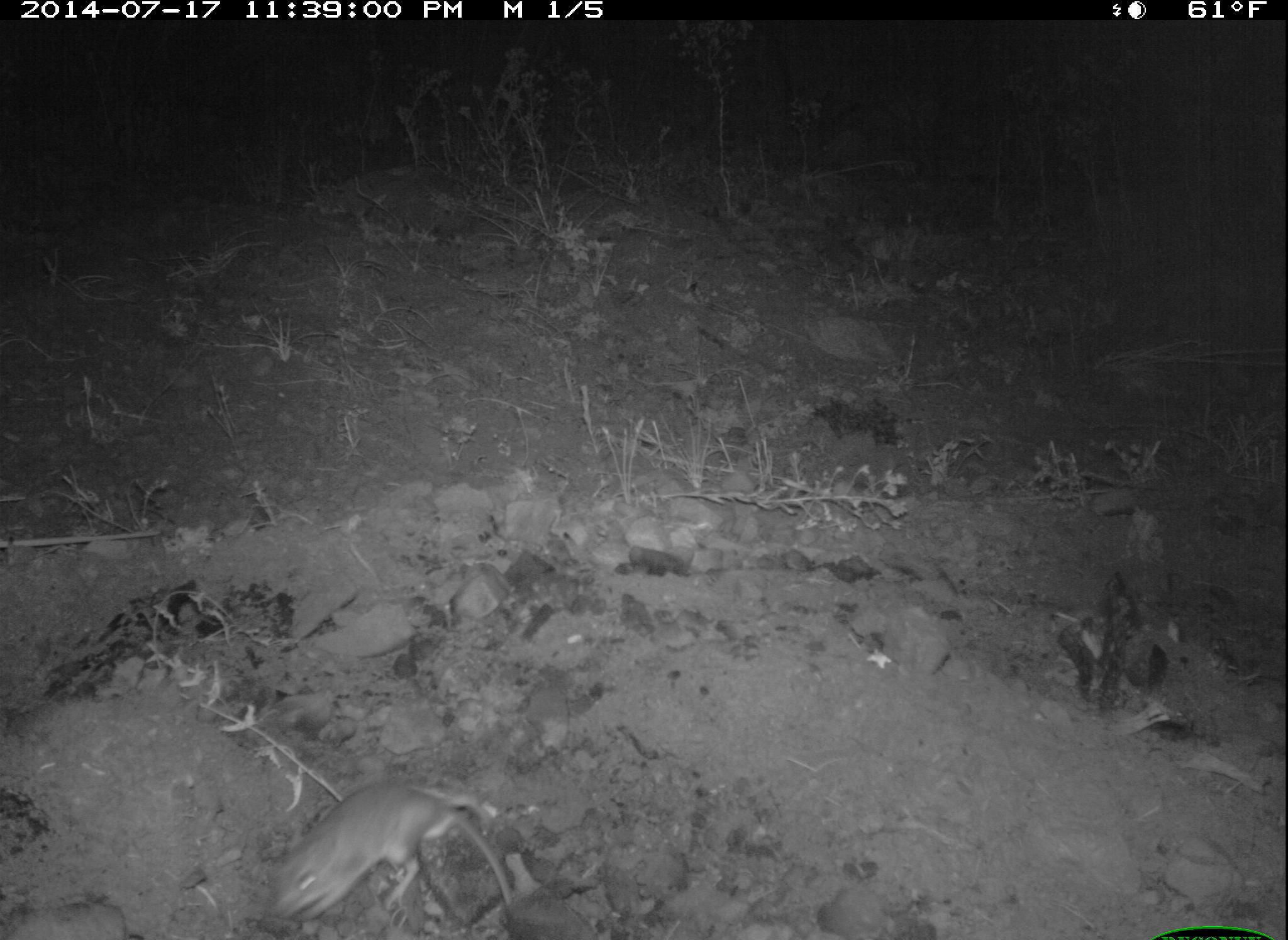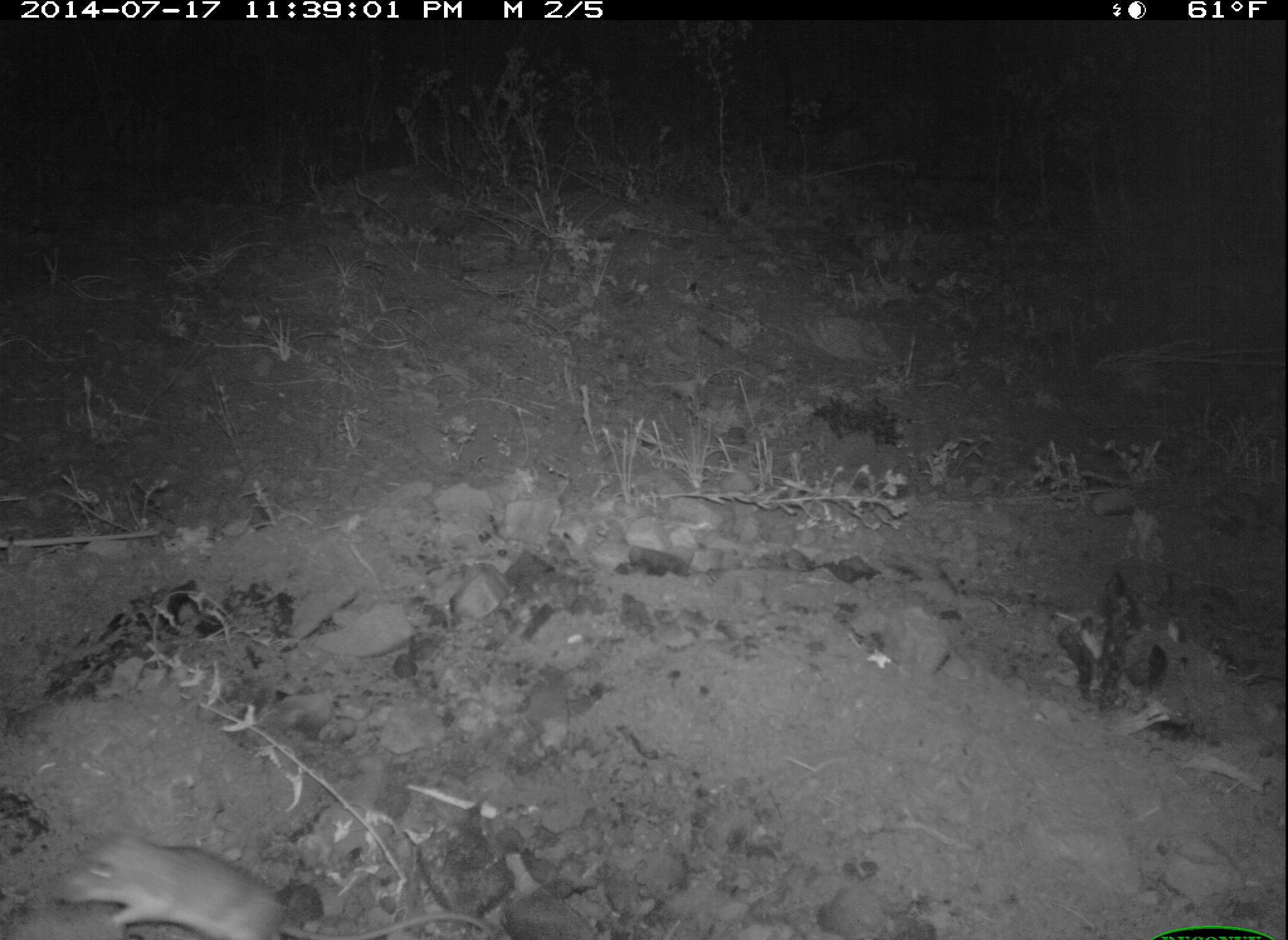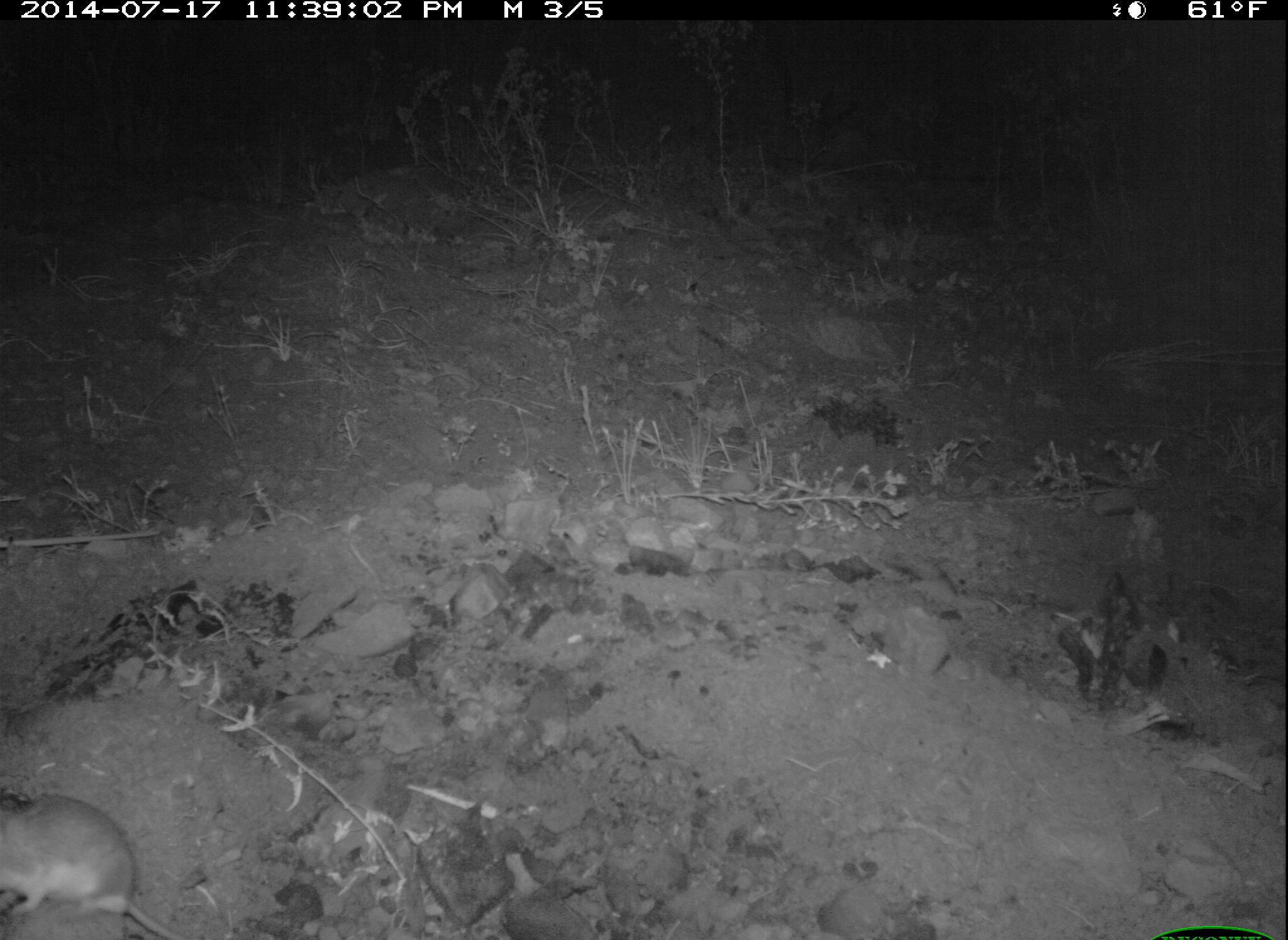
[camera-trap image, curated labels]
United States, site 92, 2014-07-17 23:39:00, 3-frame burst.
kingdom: Animalia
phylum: Chordata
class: Mammalia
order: Rodentia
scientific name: Rodentia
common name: rodent